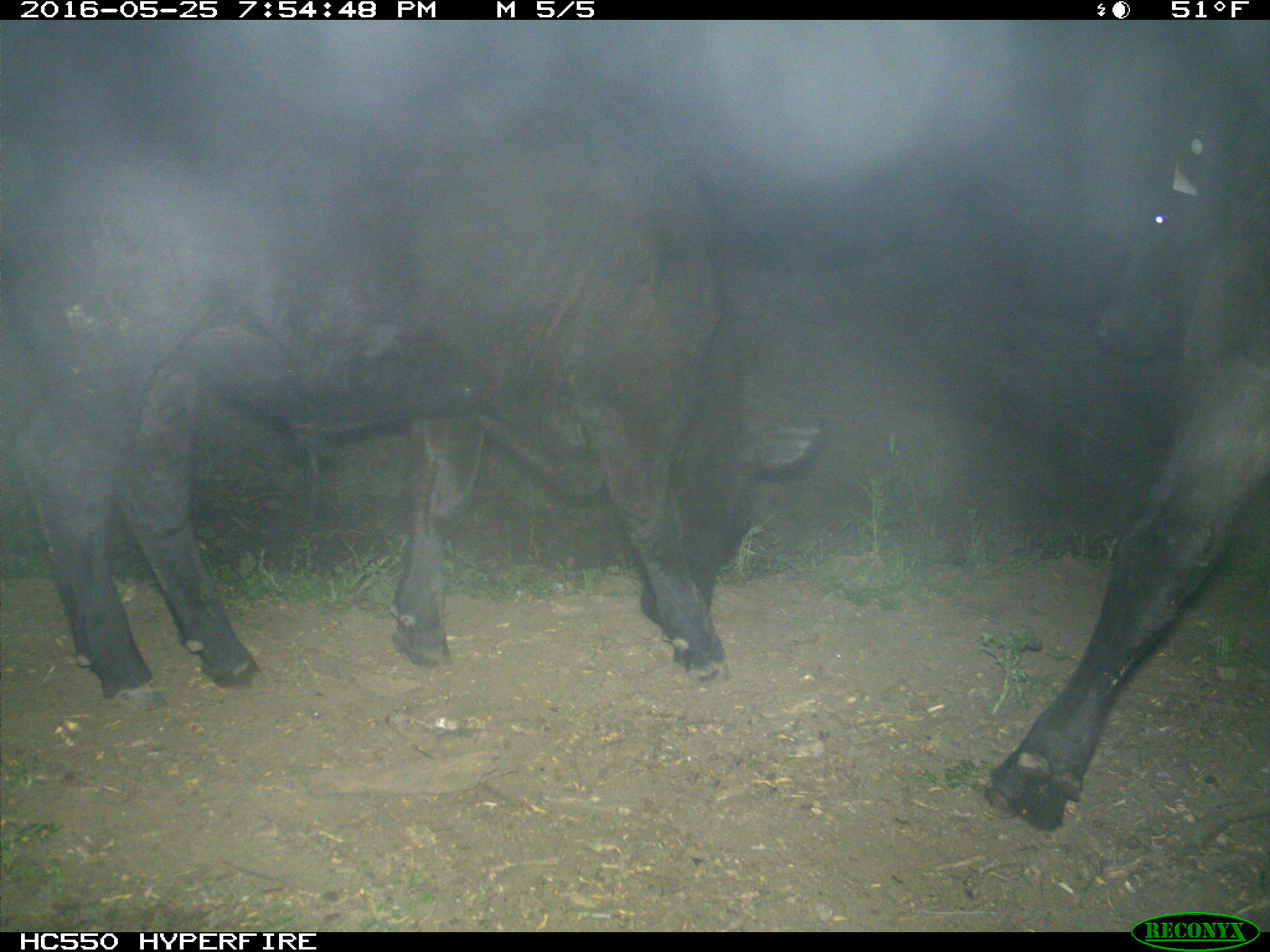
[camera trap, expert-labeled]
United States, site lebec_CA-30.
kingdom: Animalia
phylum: Chordata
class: Mammalia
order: Artiodactyla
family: Bovidae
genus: Bos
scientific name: Bos taurus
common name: domestic cow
Bos taurus (domestic cow).